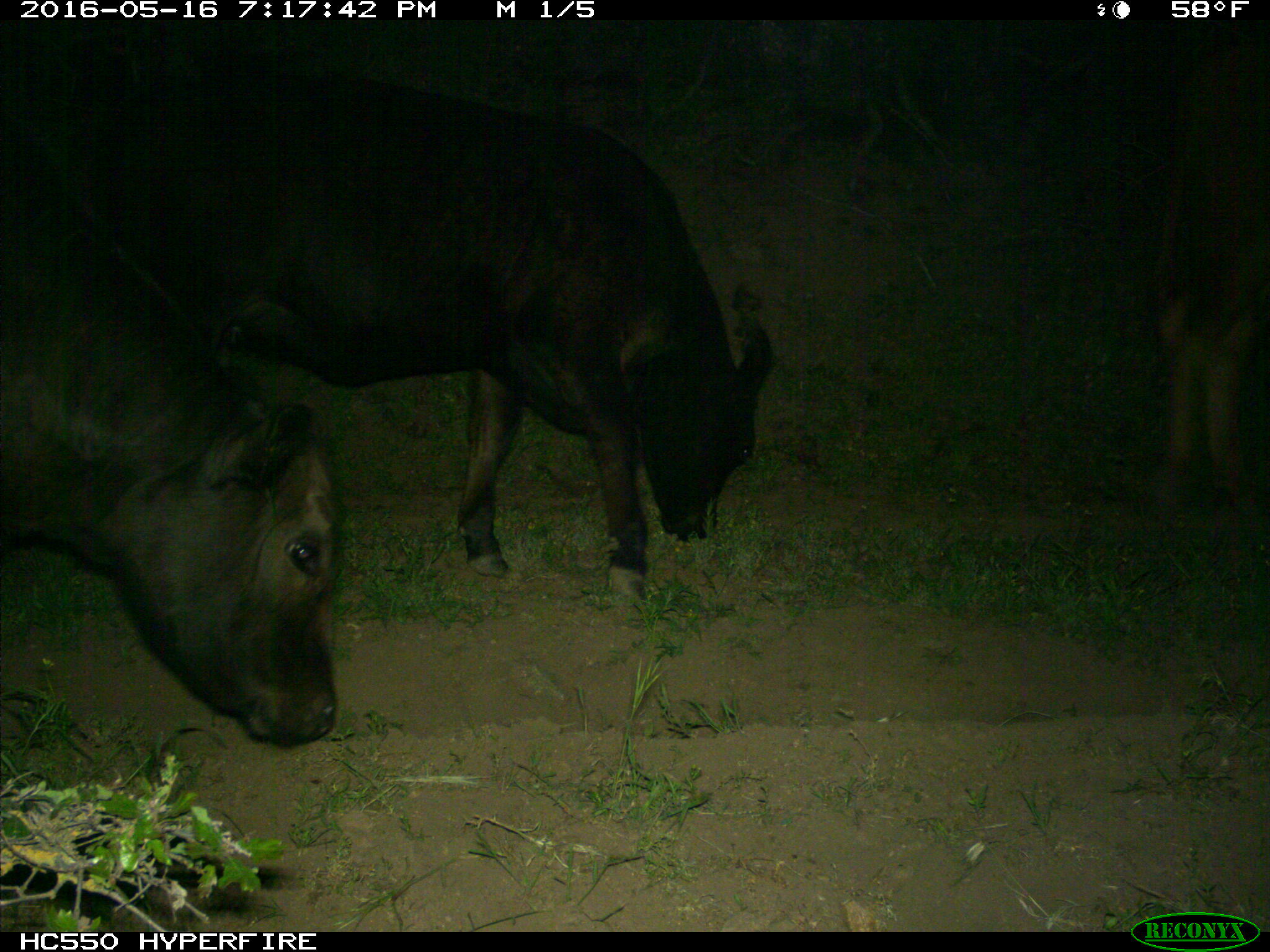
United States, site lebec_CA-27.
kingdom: Animalia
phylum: Chordata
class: Mammalia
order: Artiodactyla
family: Bovidae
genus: Bos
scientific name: Bos taurus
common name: domestic cow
Bos taurus (domestic cow).